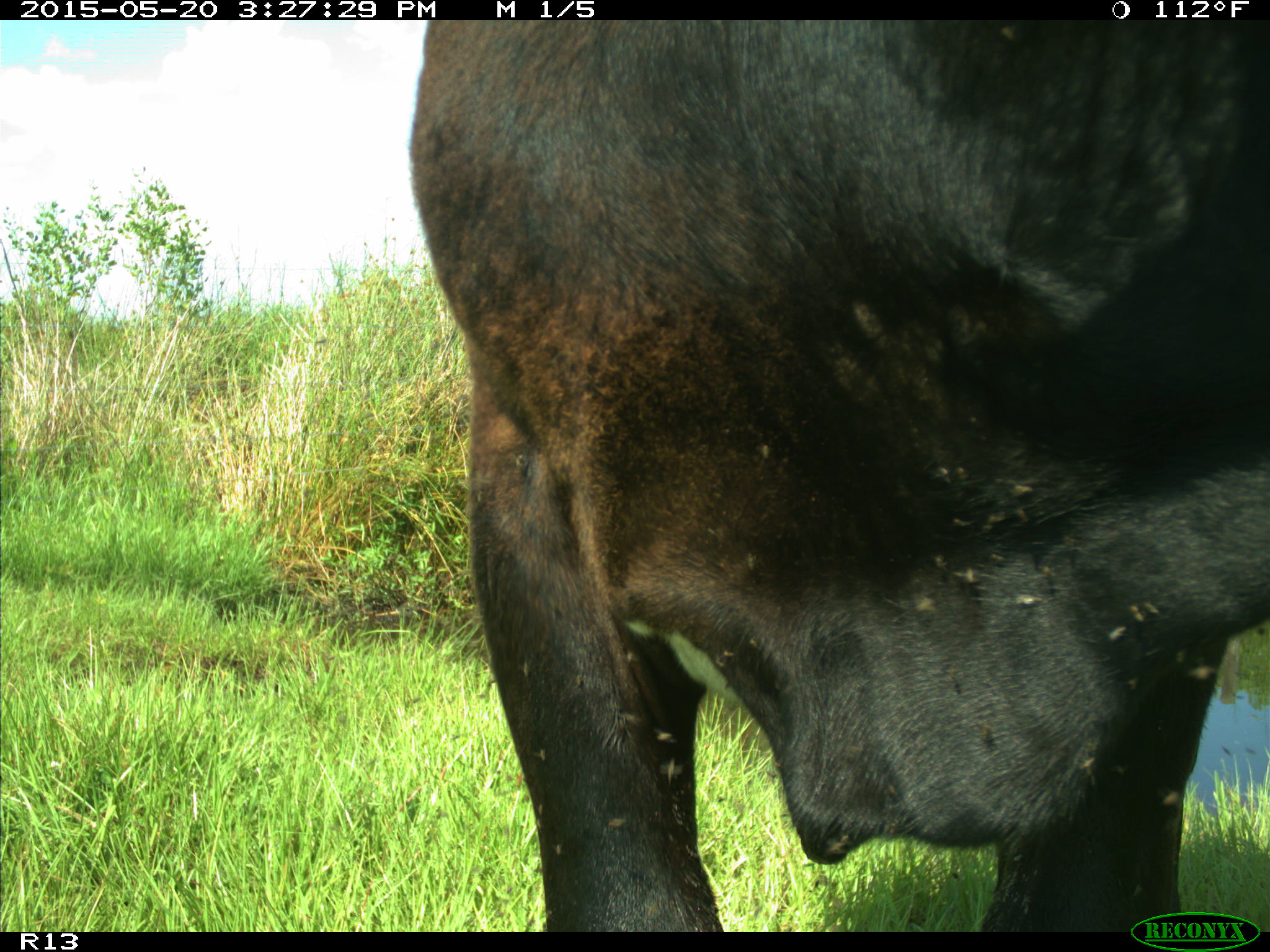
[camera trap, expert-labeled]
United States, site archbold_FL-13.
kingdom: Animalia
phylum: Chordata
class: Mammalia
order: Artiodactyla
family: Bovidae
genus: Bos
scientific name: Bos taurus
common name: domestic cow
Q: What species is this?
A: Bos taurus (domestic cow).